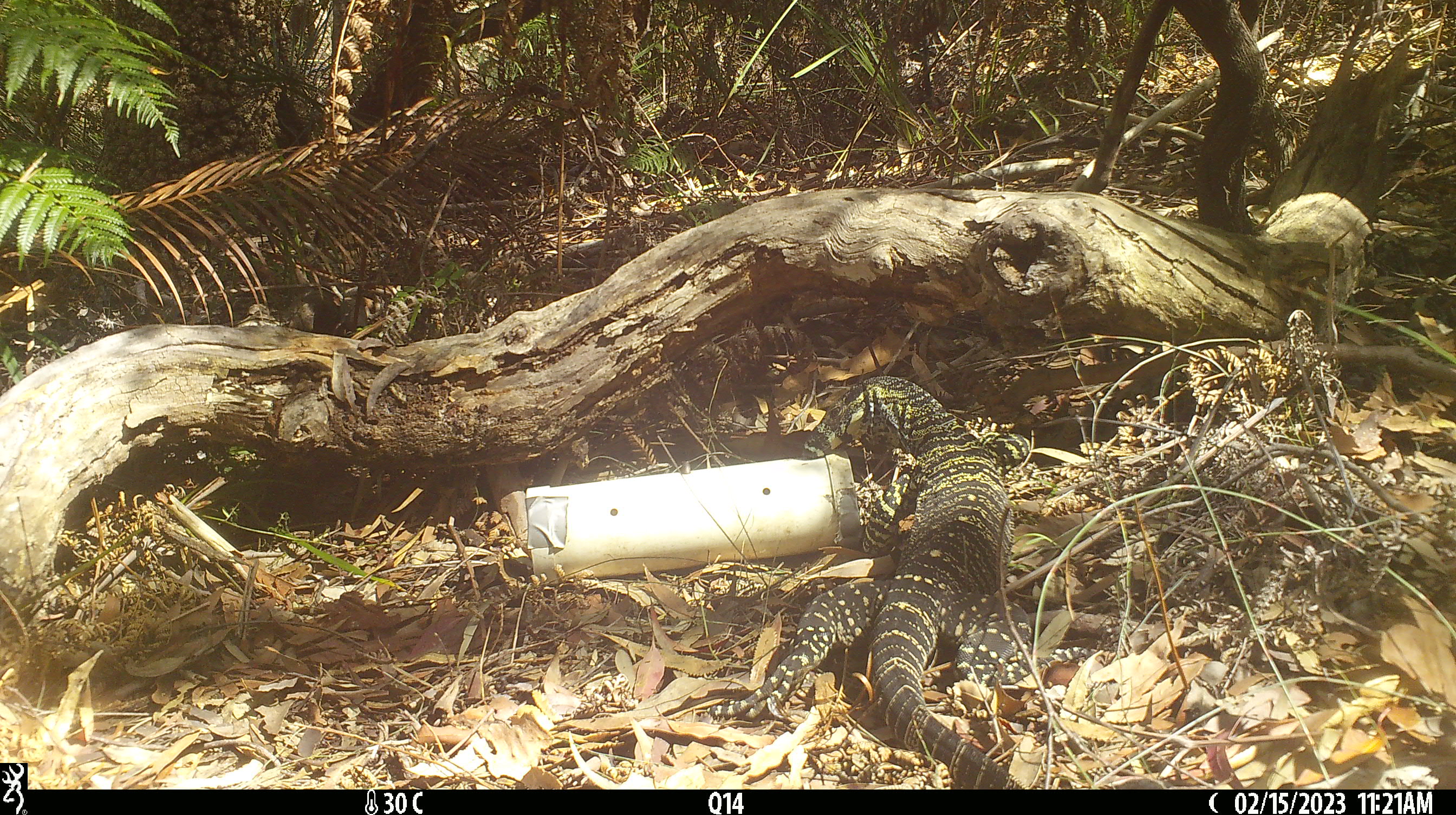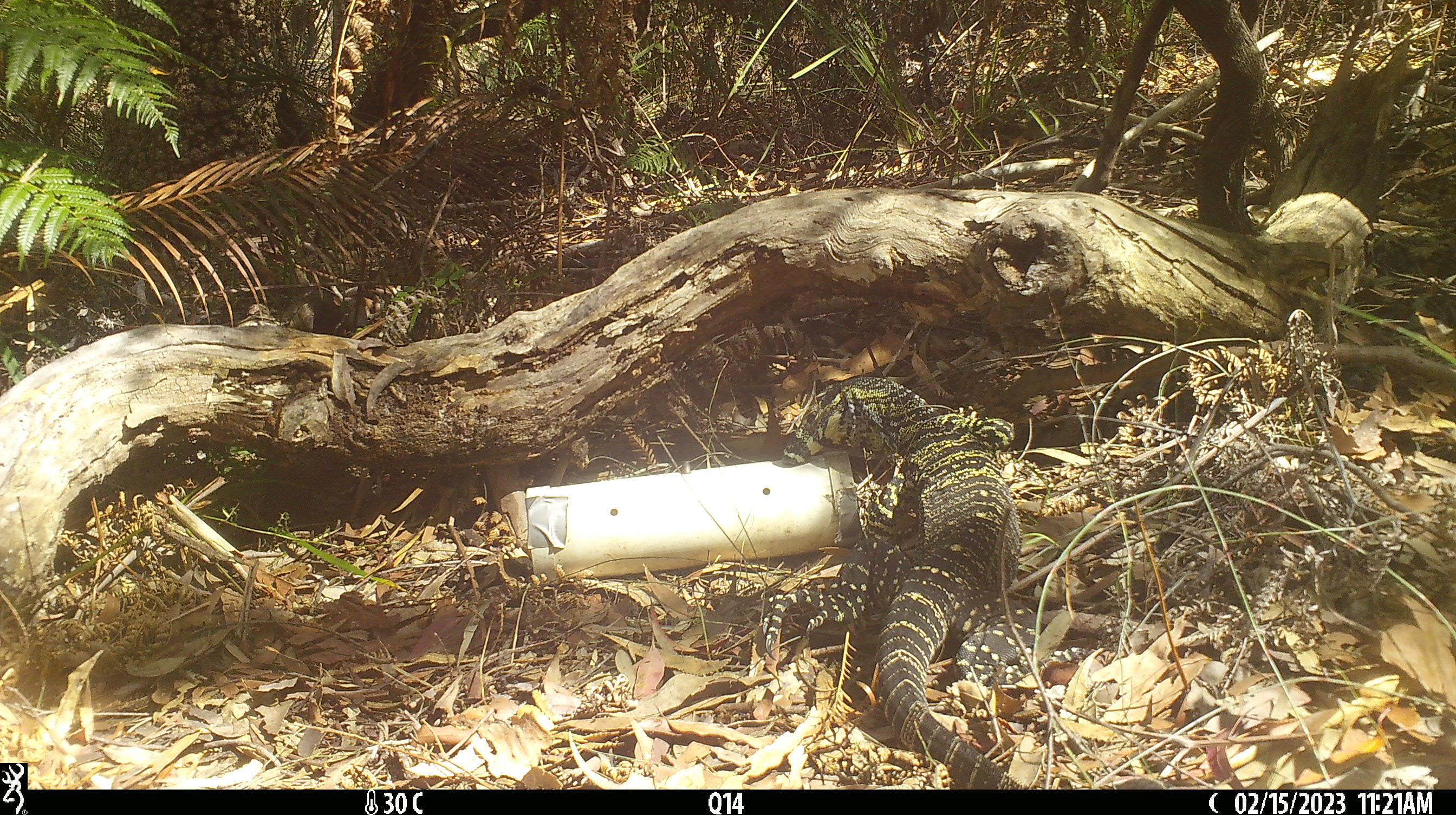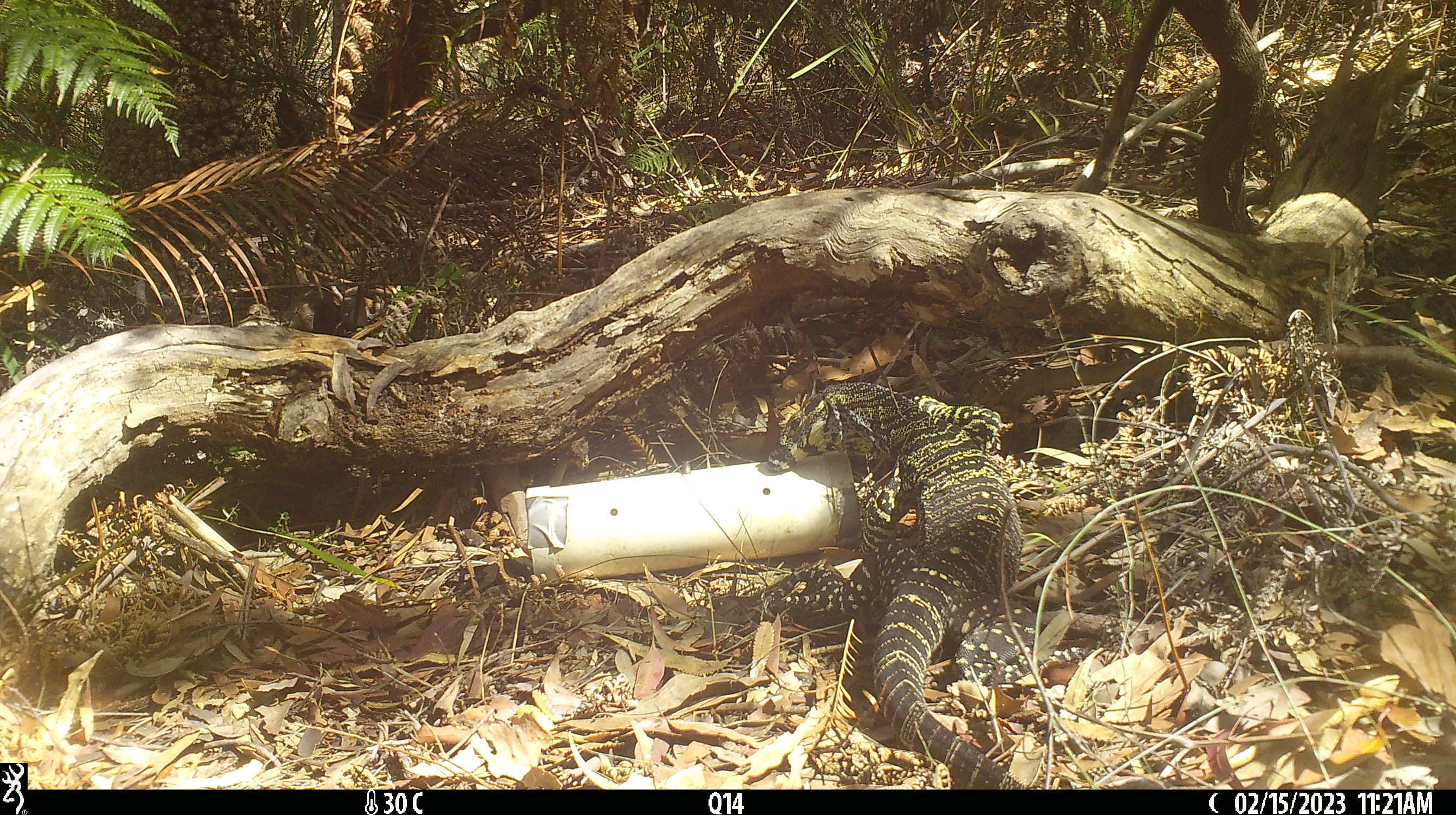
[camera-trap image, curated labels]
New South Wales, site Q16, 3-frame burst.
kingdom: Animalia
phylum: Chordata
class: Reptilia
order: Squamata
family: Varanidae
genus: Varanus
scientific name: Varanus varius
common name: lace monitor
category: goanna